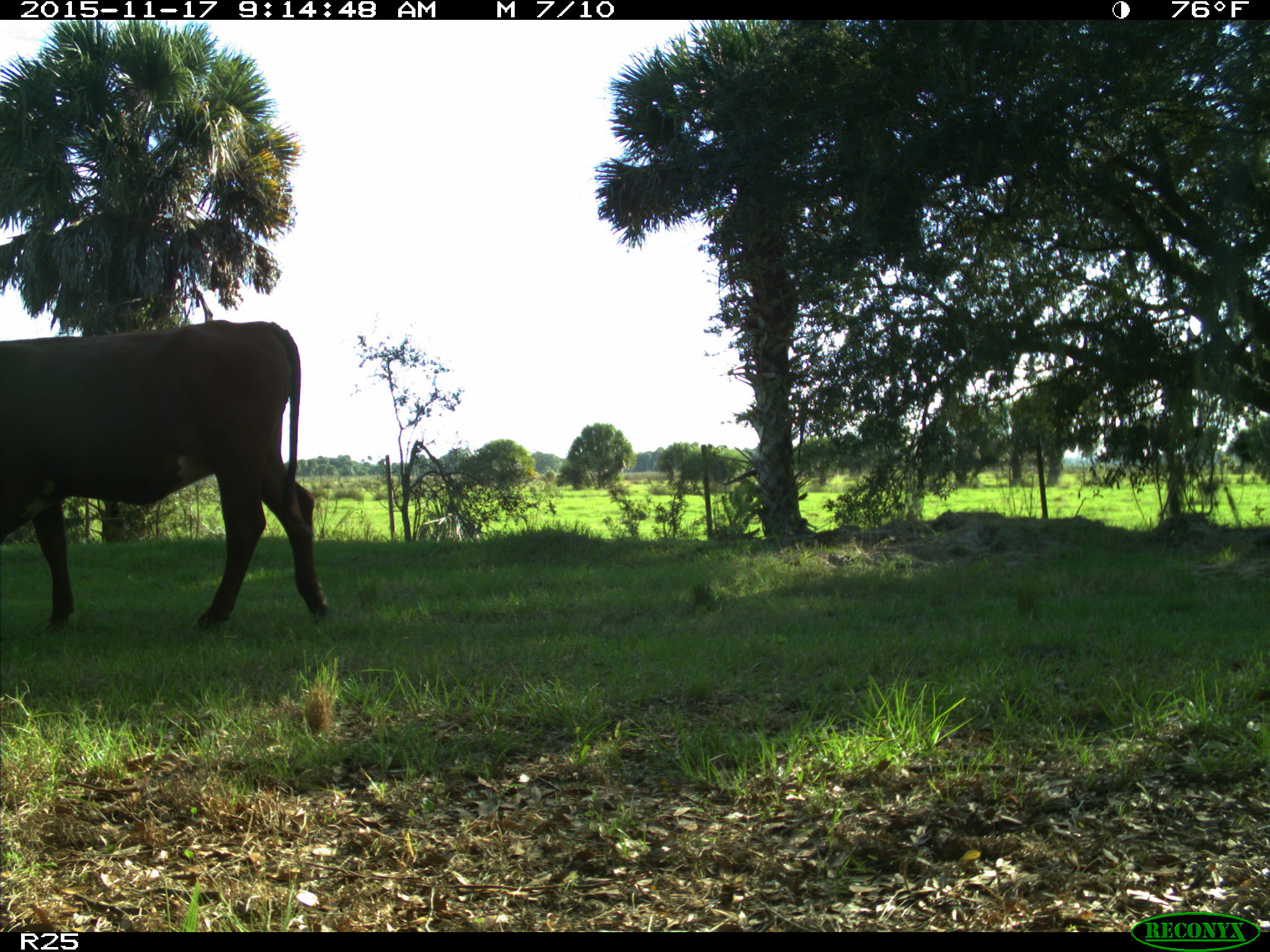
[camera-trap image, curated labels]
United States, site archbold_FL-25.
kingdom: Animalia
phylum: Chordata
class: Mammalia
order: Artiodactyla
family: Bovidae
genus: Bos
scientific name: Bos taurus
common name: domestic cow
Bos taurus (domestic cow).